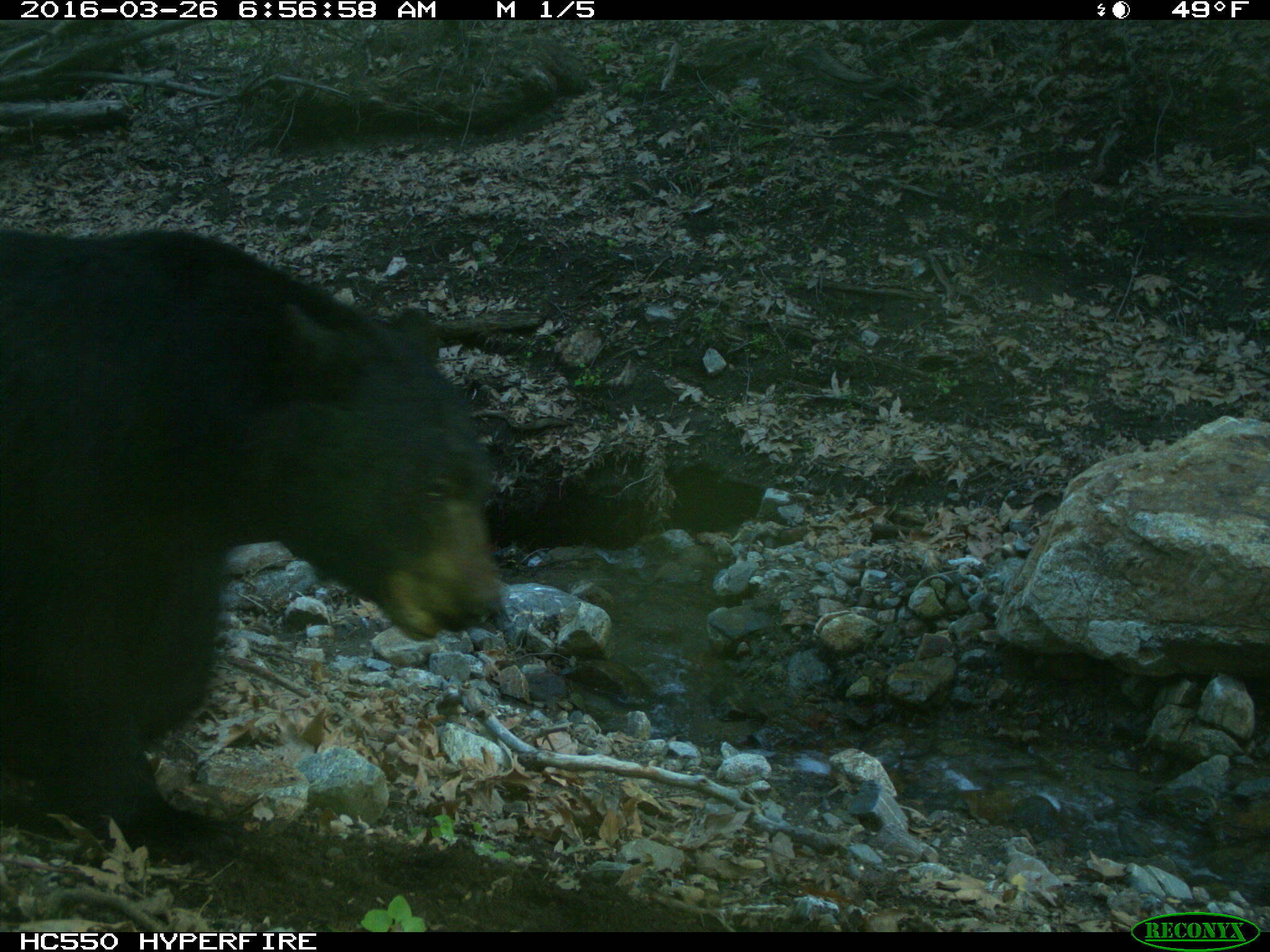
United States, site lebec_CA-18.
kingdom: Animalia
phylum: Chordata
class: Mammalia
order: Carnivora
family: Ursidae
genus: Ursus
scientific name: Ursus americanus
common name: american black bear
Ursus americanus (american black bear).